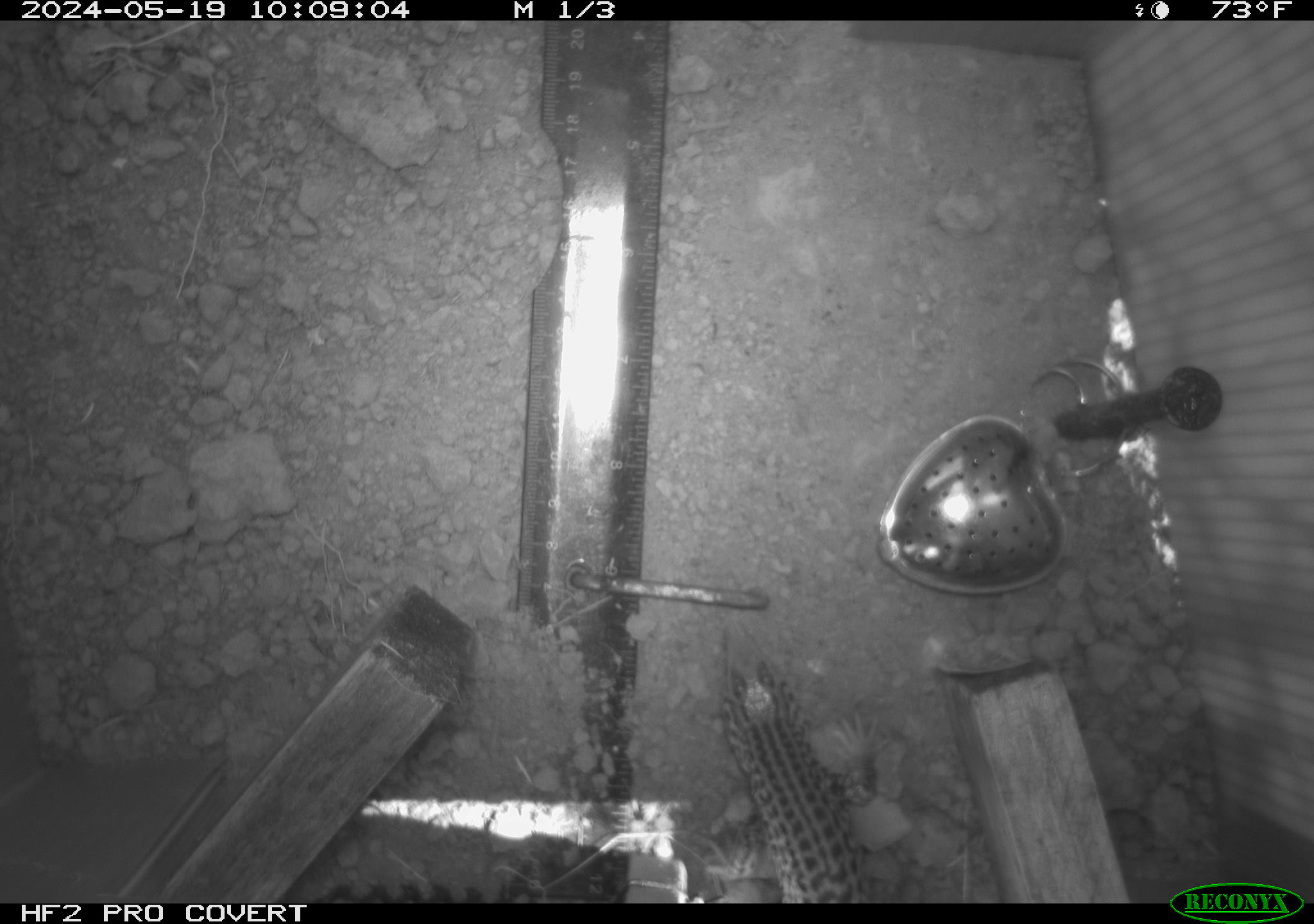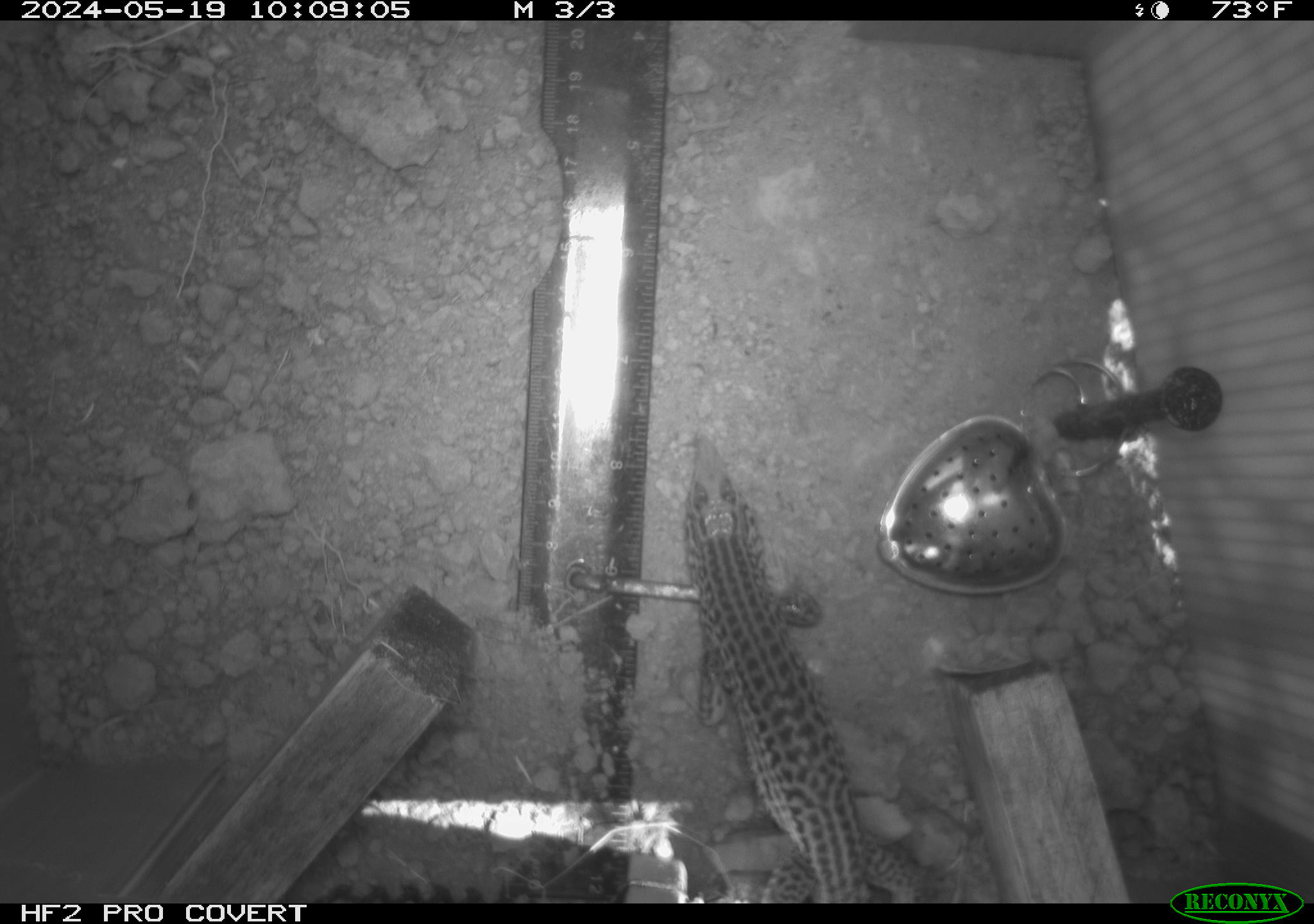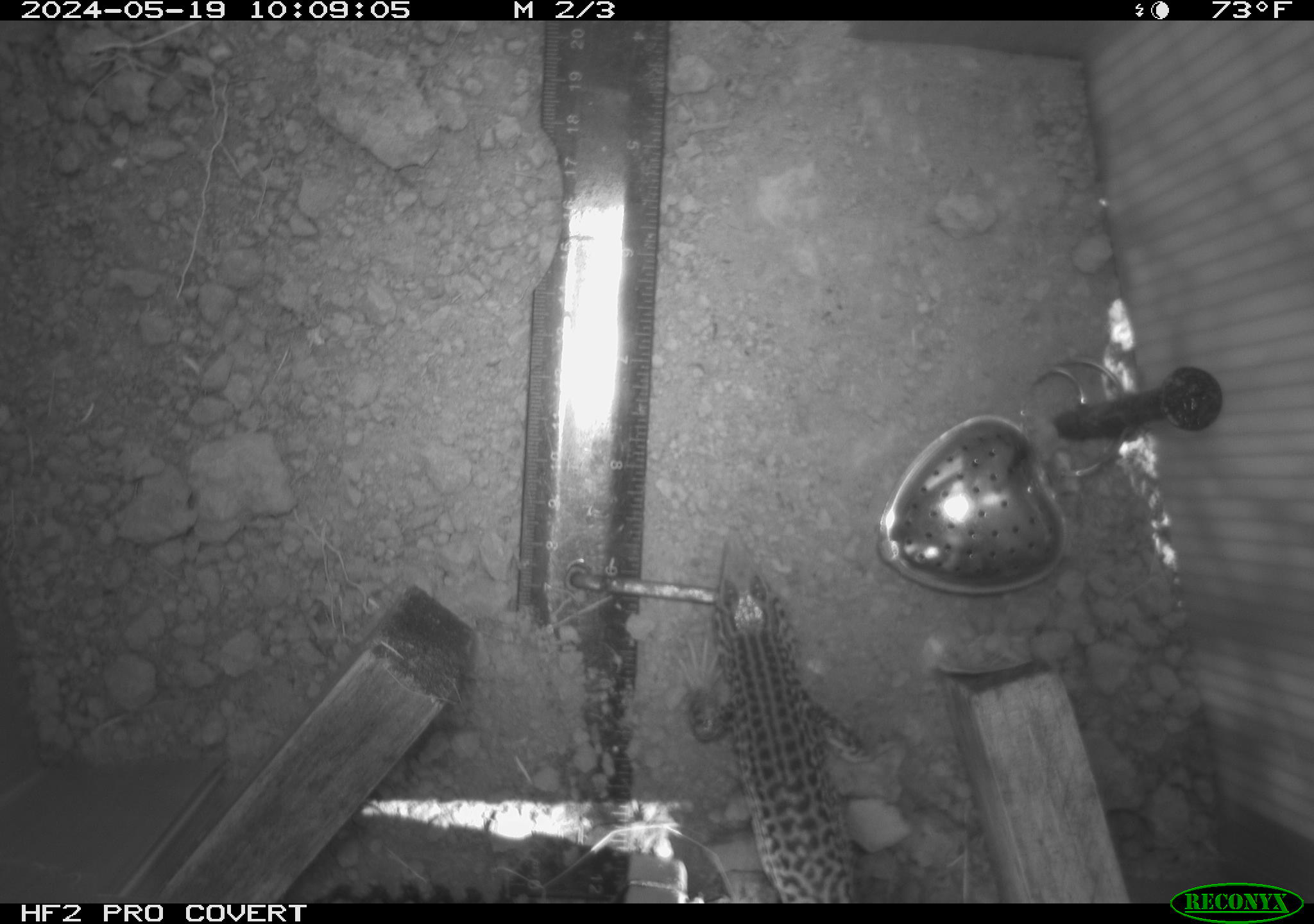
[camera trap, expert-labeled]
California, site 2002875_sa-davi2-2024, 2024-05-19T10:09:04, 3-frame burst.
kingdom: Animalia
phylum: Chordata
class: Reptilia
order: Squamata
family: Teiidae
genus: Aspidoscelis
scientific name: Aspidoscelis tigris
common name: western whiptail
Western whiptail (Aspidoscelis tigris).